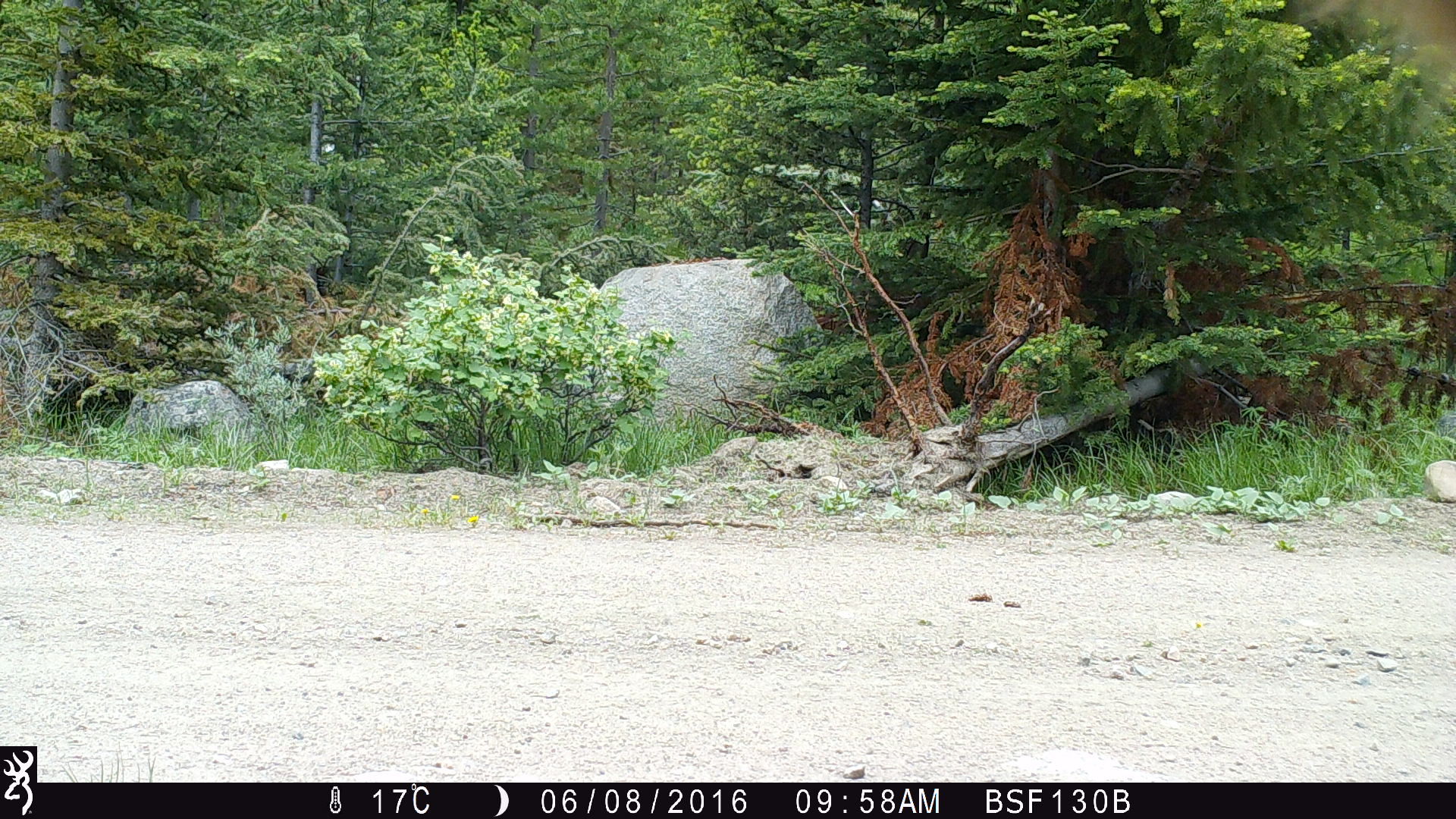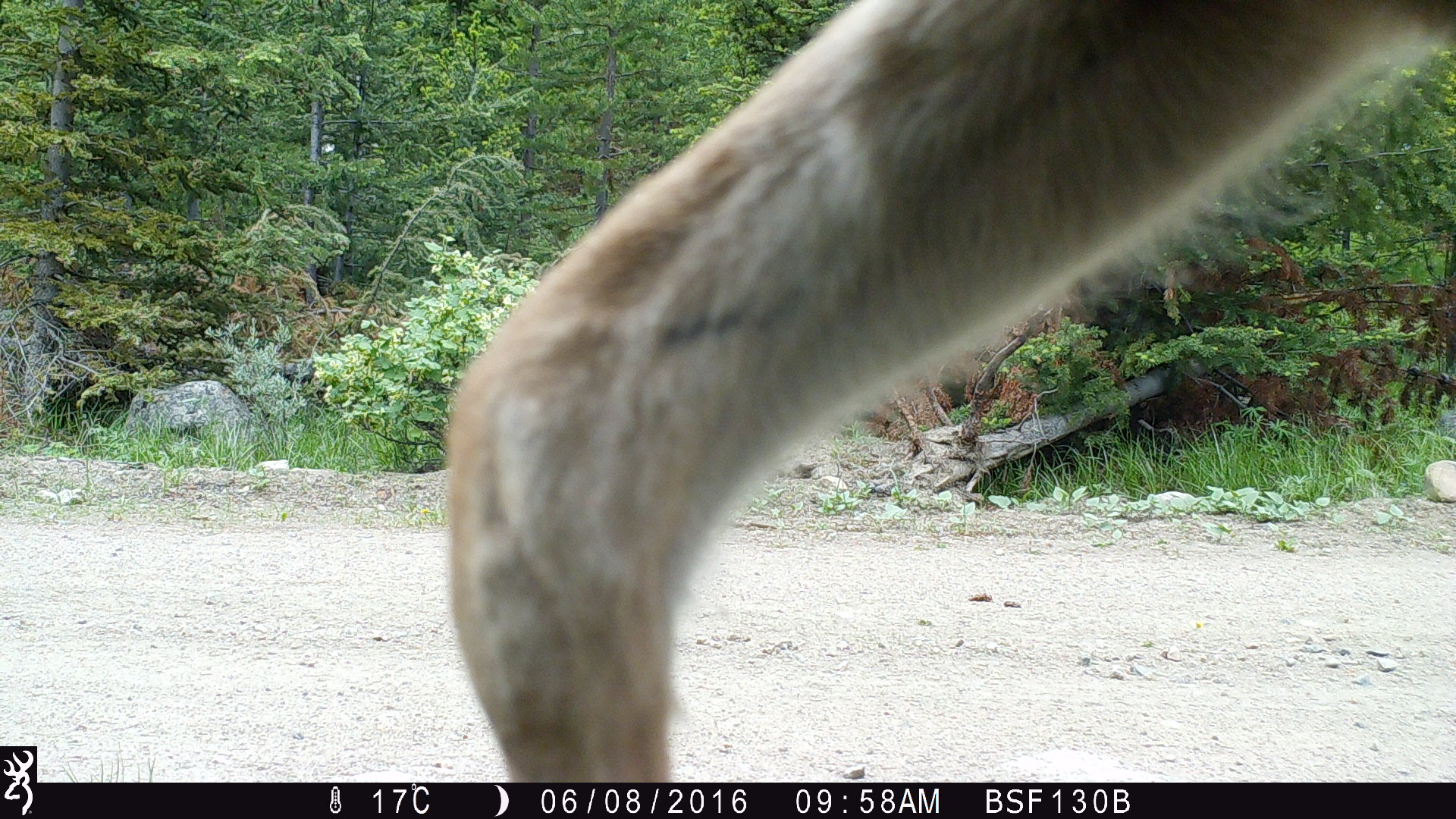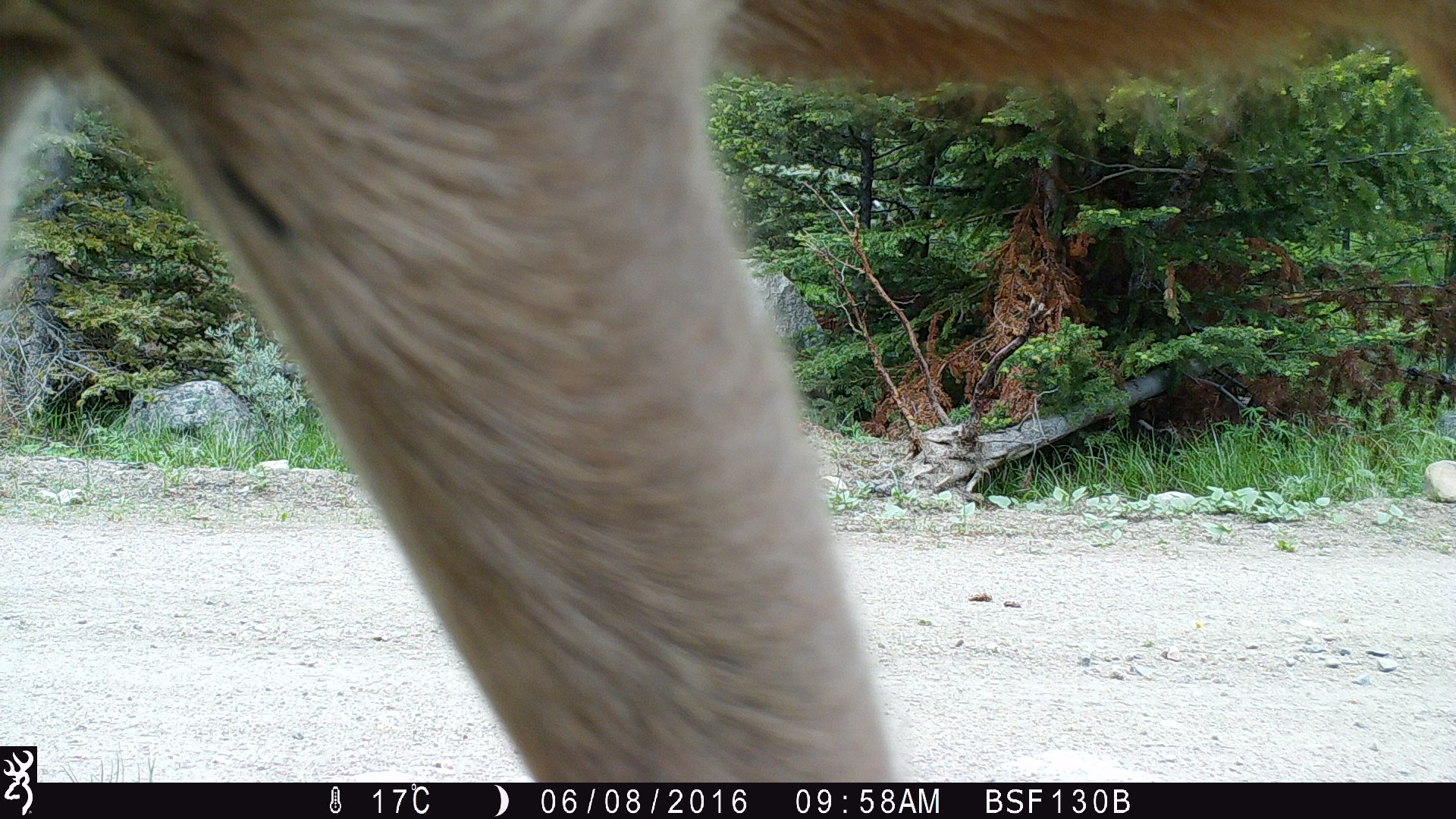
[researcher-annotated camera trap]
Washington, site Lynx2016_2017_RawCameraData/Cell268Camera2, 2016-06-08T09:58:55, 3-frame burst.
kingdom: Animalia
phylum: Chordata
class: Mammalia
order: Artiodactyla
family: Cervidae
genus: Odocoileus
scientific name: Odocoileus hemionus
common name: mule deer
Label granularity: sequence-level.